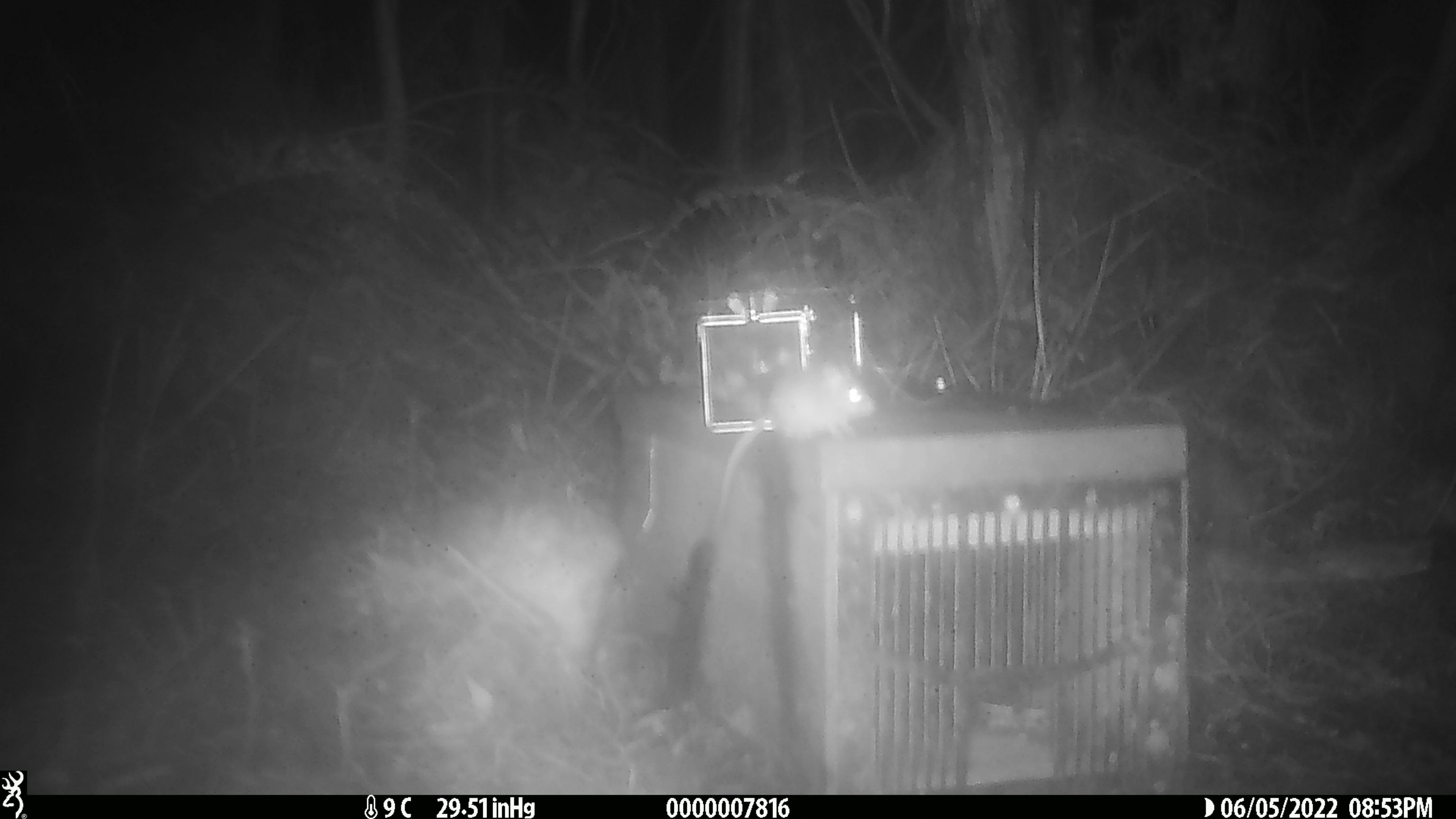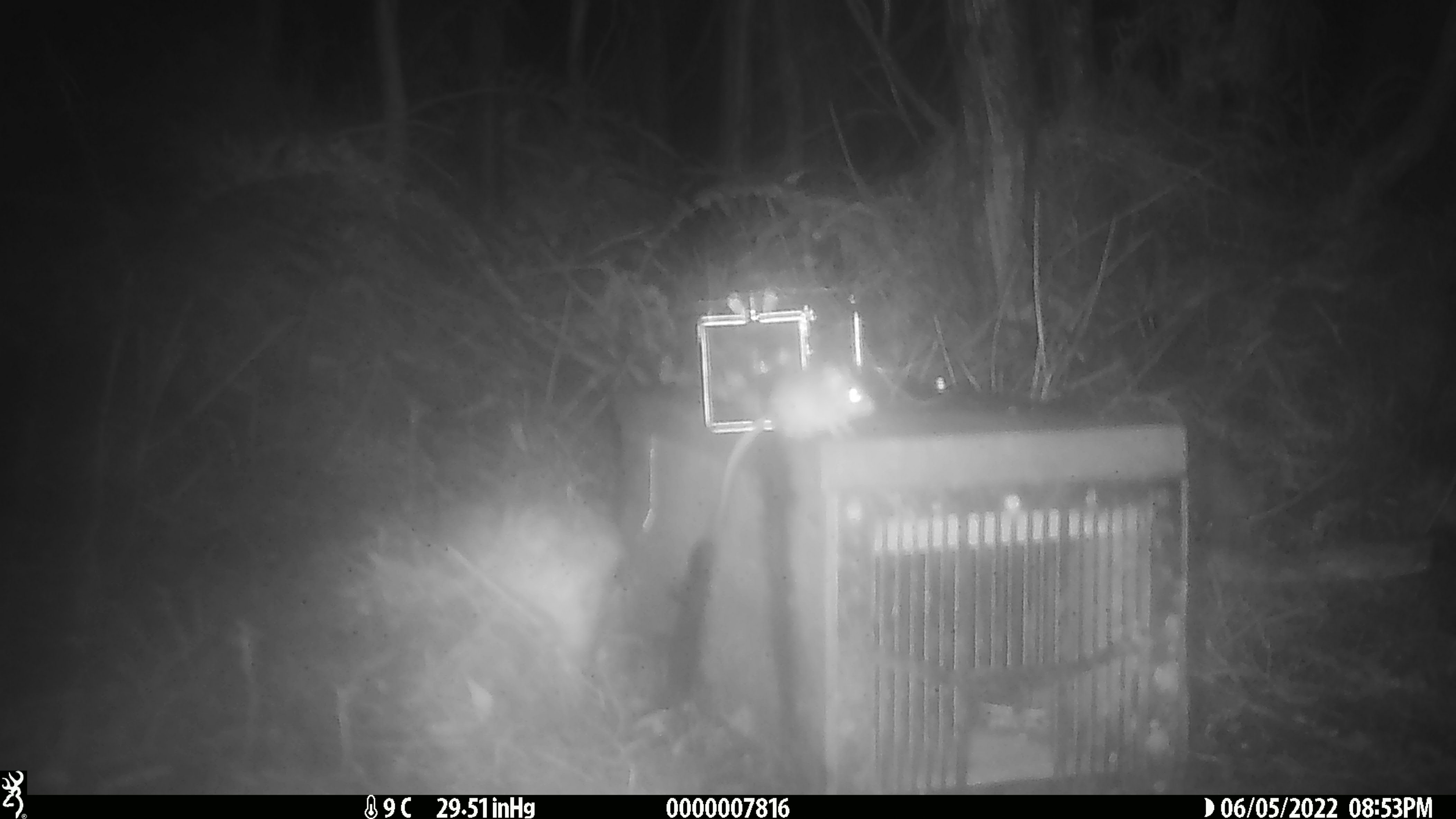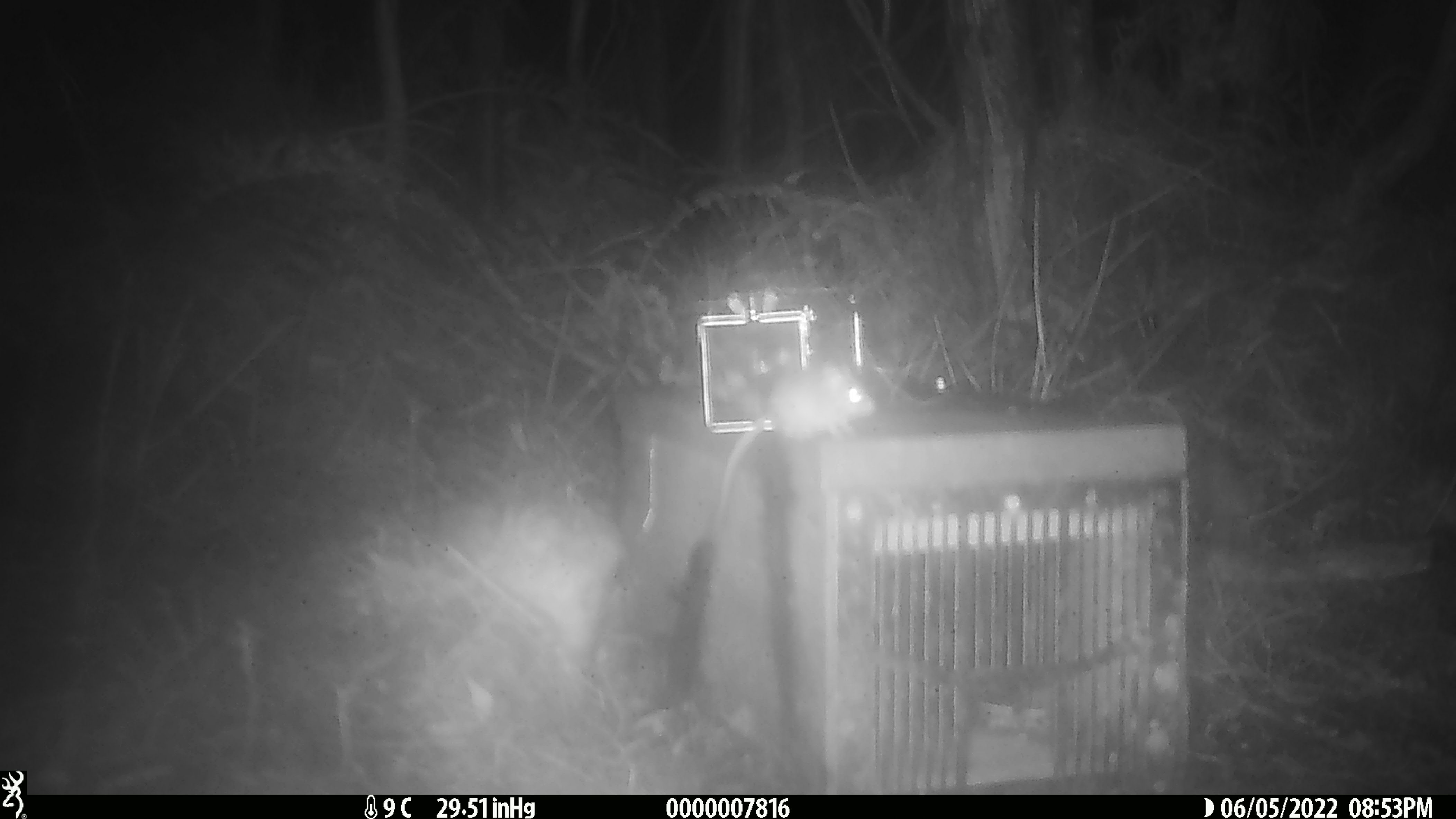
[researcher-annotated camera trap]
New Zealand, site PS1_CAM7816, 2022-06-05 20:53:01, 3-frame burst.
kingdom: Animalia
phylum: Chordata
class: Mammalia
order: Rodentia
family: Muridae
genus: Mus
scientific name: Mus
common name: mouse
Mouse (Mus).